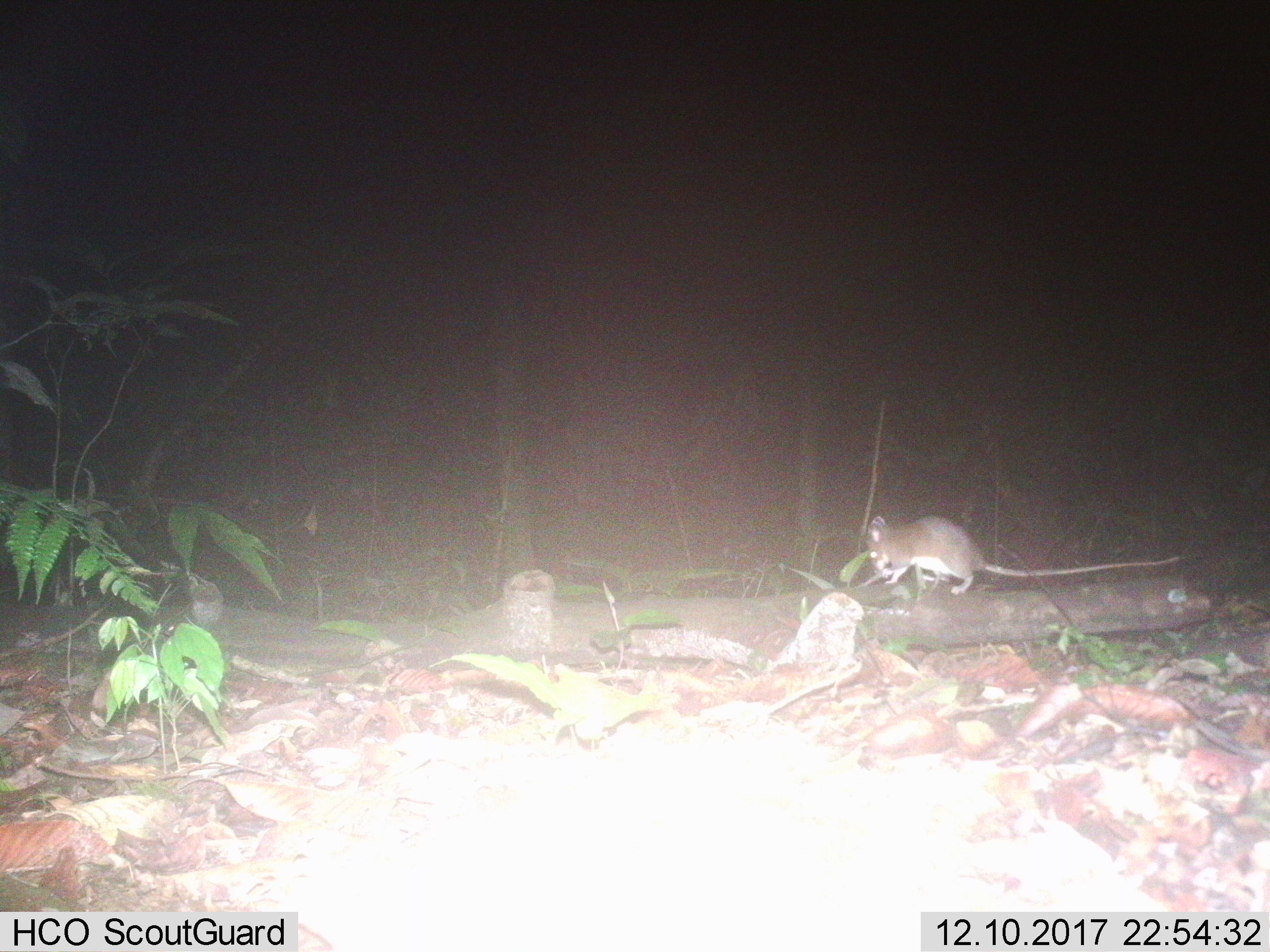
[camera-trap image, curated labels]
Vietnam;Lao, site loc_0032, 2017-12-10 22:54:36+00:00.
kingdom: Animalia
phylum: Chordata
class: Mammalia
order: Rodentia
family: Muridae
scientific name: Muridae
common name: old-world mice and rats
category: unidentified murid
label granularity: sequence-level